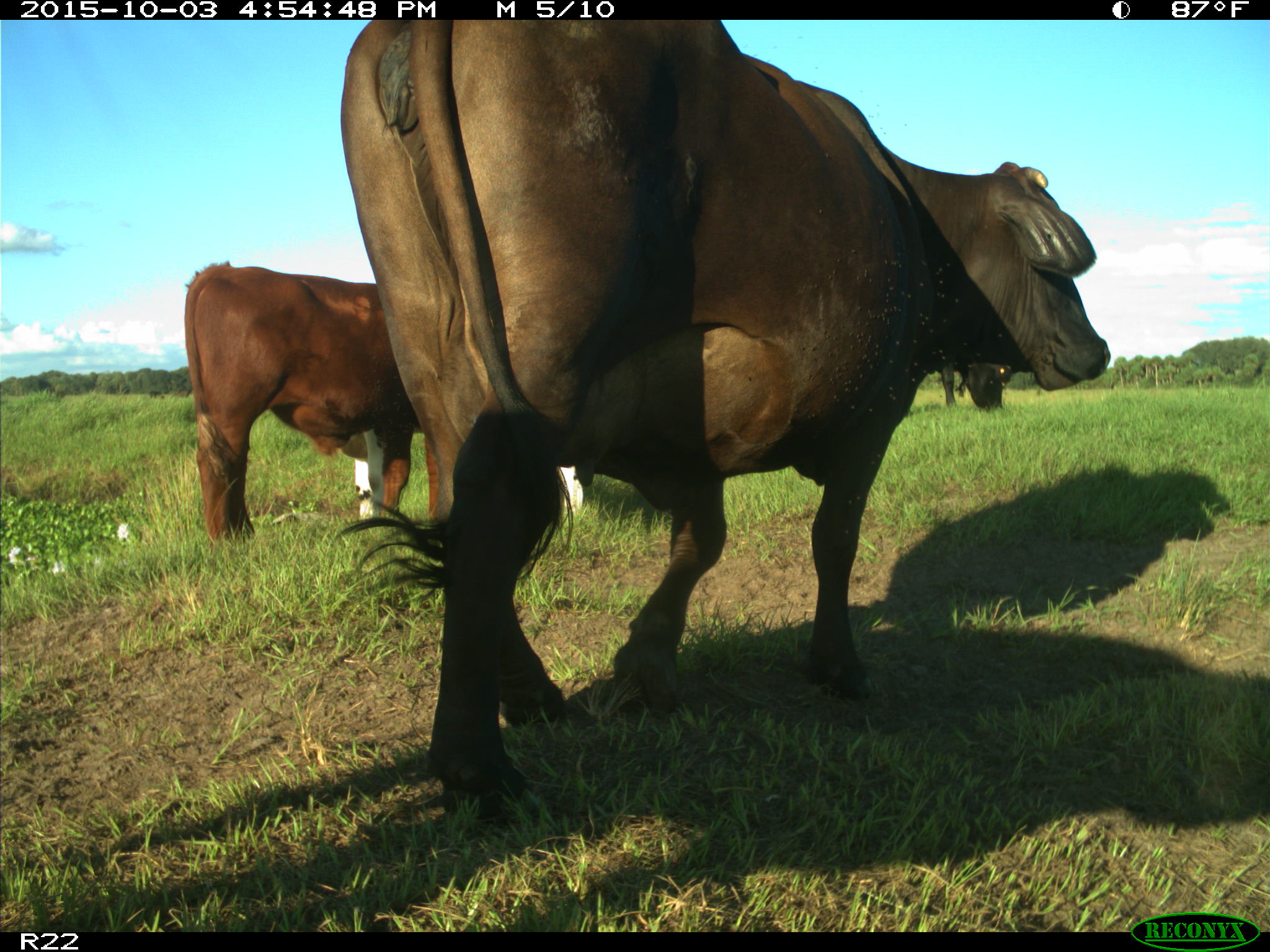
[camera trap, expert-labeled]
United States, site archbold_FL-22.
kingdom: Animalia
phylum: Chordata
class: Mammalia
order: Artiodactyla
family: Bovidae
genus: Bos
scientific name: Bos taurus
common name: domestic cow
Bos taurus (domestic cow).